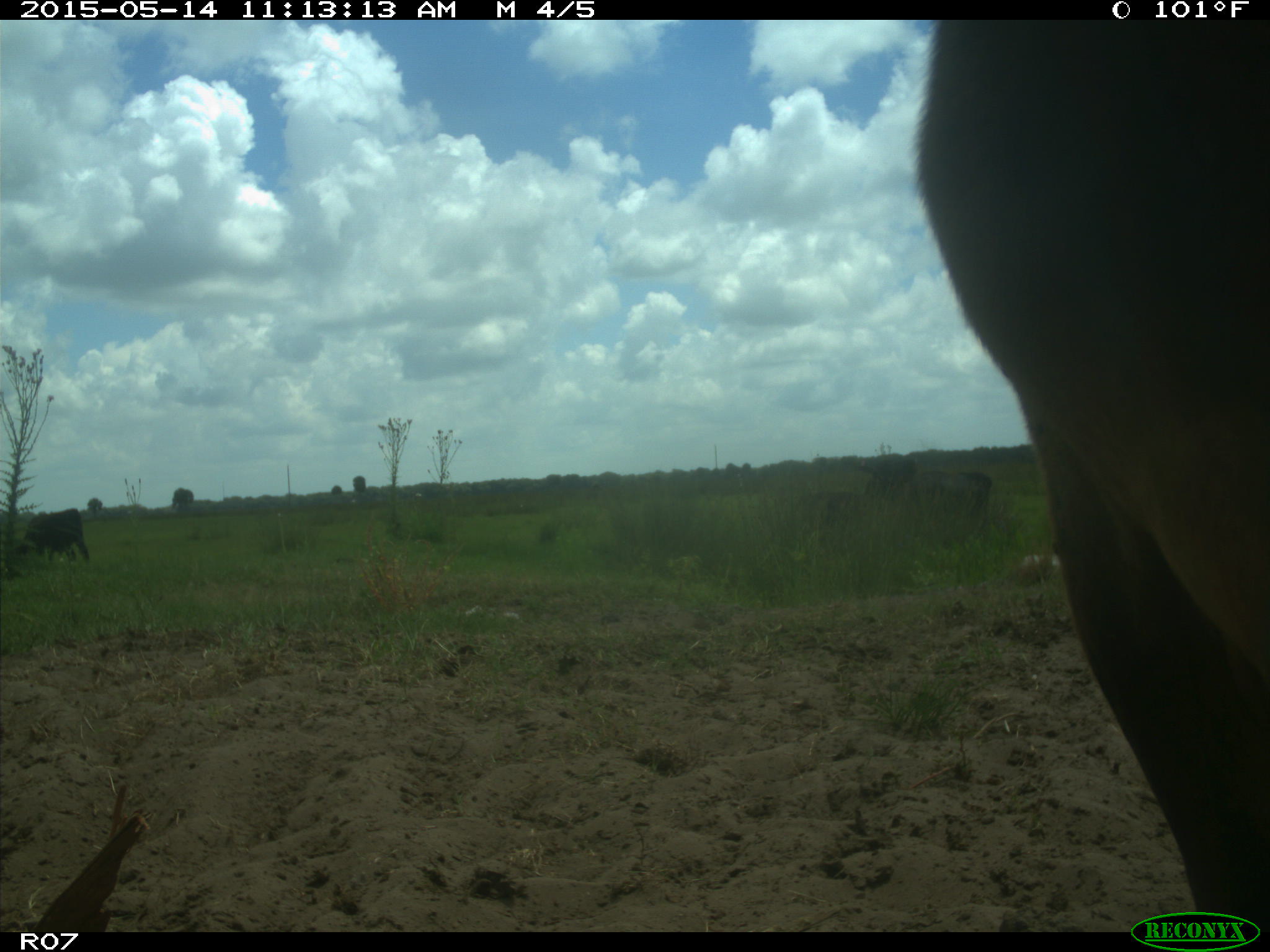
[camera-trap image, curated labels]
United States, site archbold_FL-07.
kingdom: Animalia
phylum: Chordata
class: Mammalia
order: Artiodactyla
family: Bovidae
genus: Bos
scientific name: Bos taurus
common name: domestic cow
Bos taurus (domestic cow).